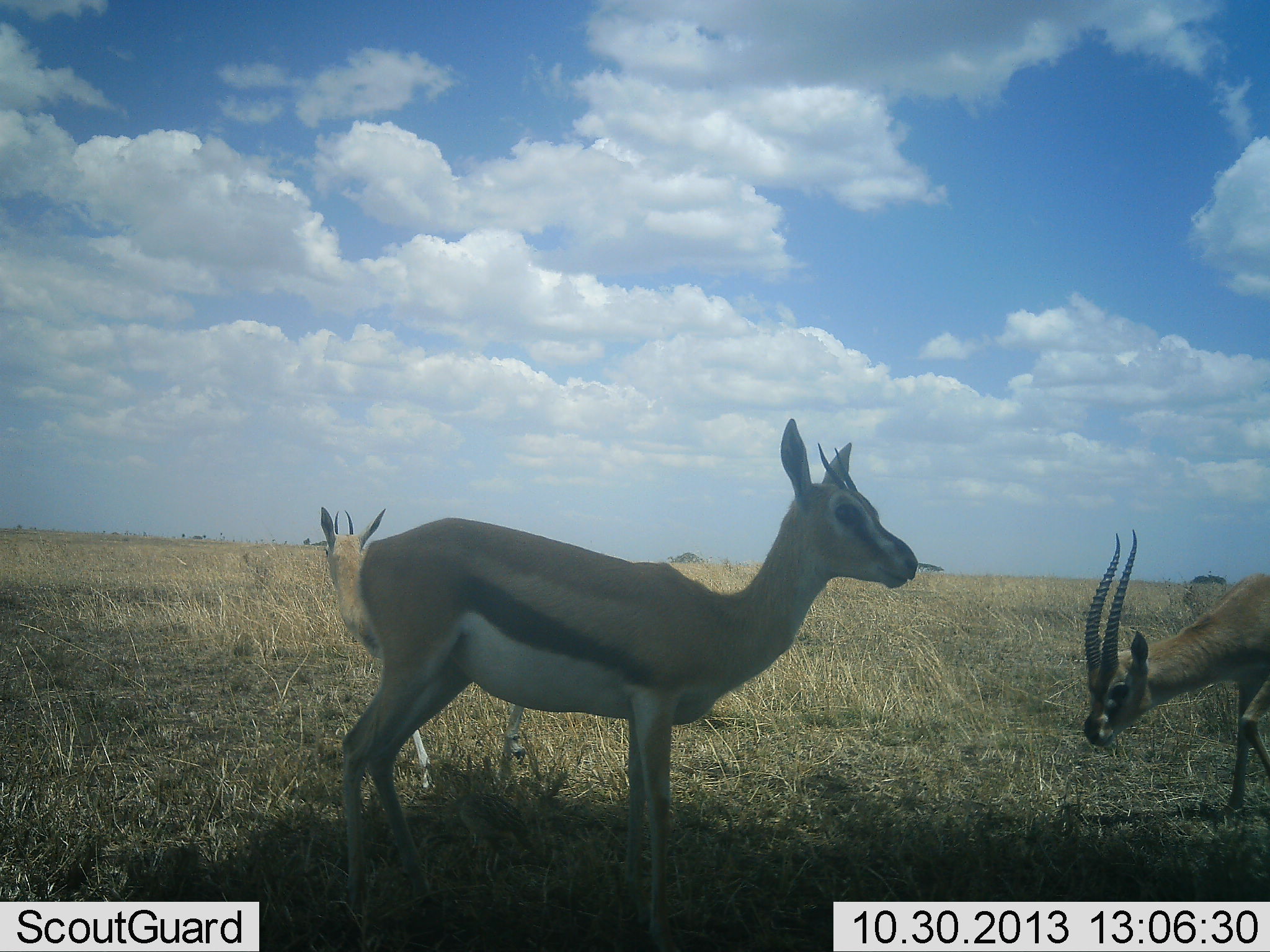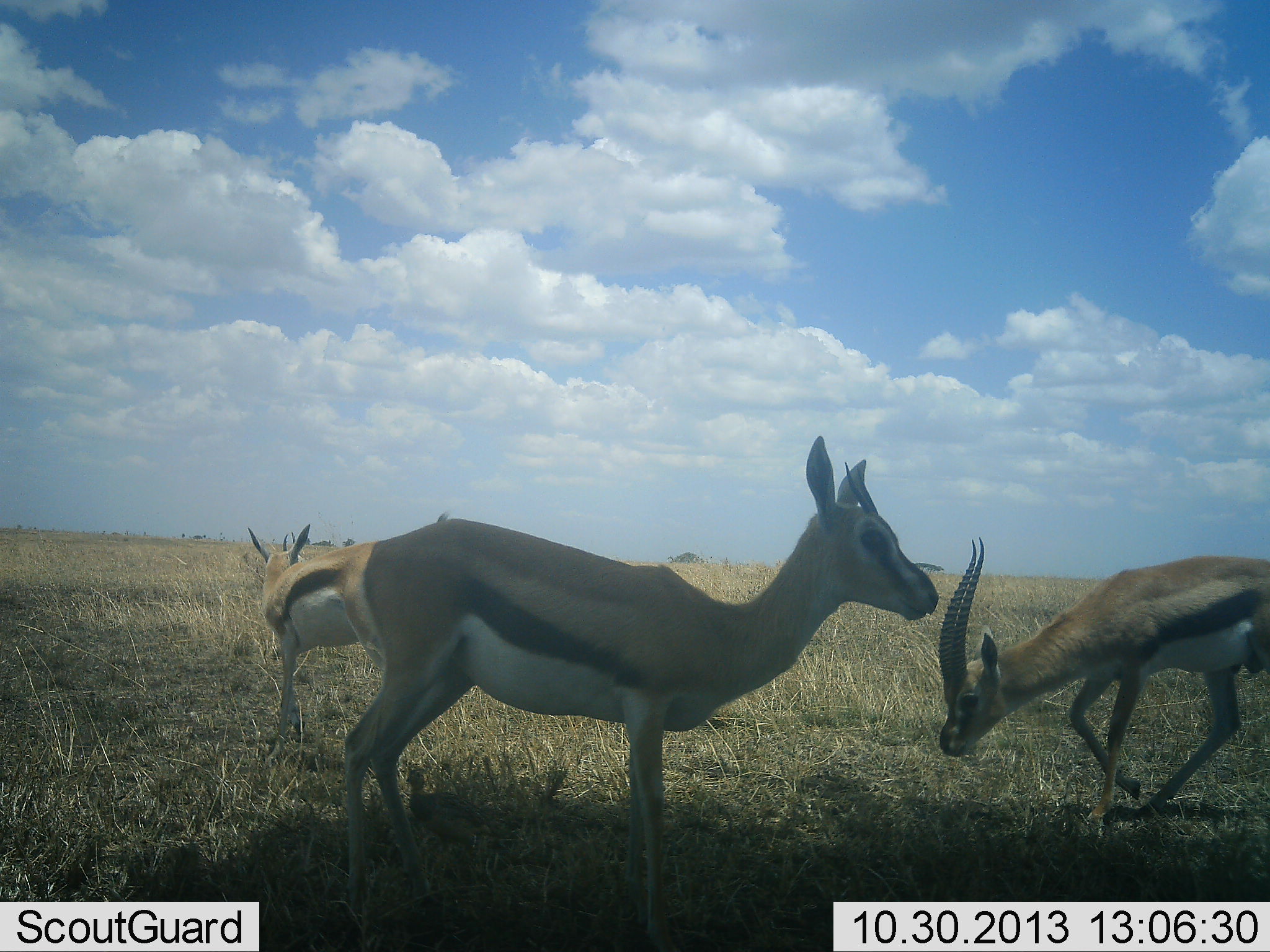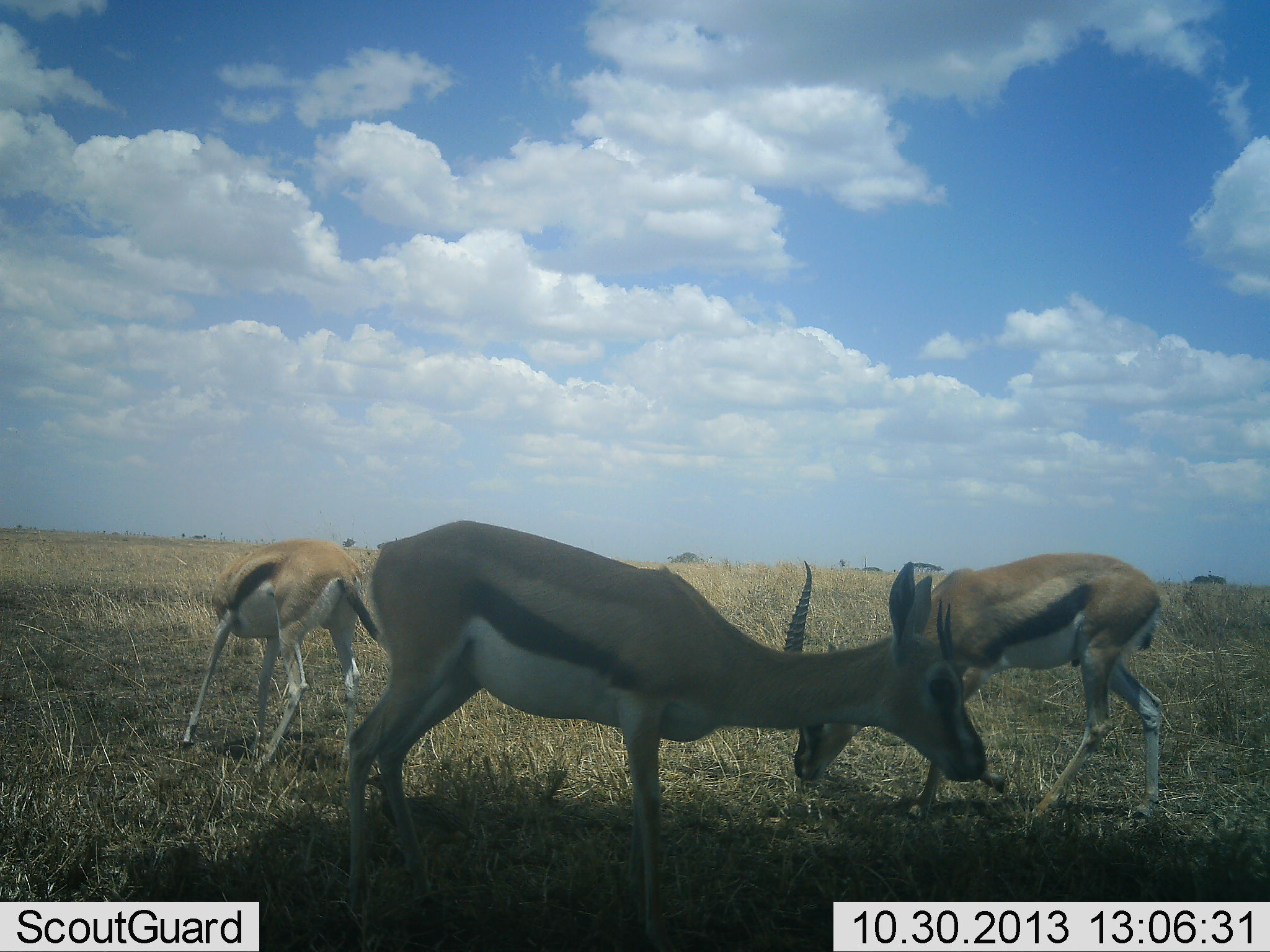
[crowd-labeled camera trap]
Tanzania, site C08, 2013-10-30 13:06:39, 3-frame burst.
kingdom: Animalia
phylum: Chordata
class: Mammalia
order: Artiodactyla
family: Bovidae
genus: Eudorcas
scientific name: Eudorcas thomsonii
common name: thomson's gazelle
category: gazellethomsons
Gazellethomsons (thomson's gazelle) (Eudorcas thomsonii), count 3. Behavior (volunteer vote fractions): standing 60%, resting 0%, moving 60%, interacting 0%. Young present (vote fraction): 0%. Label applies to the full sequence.